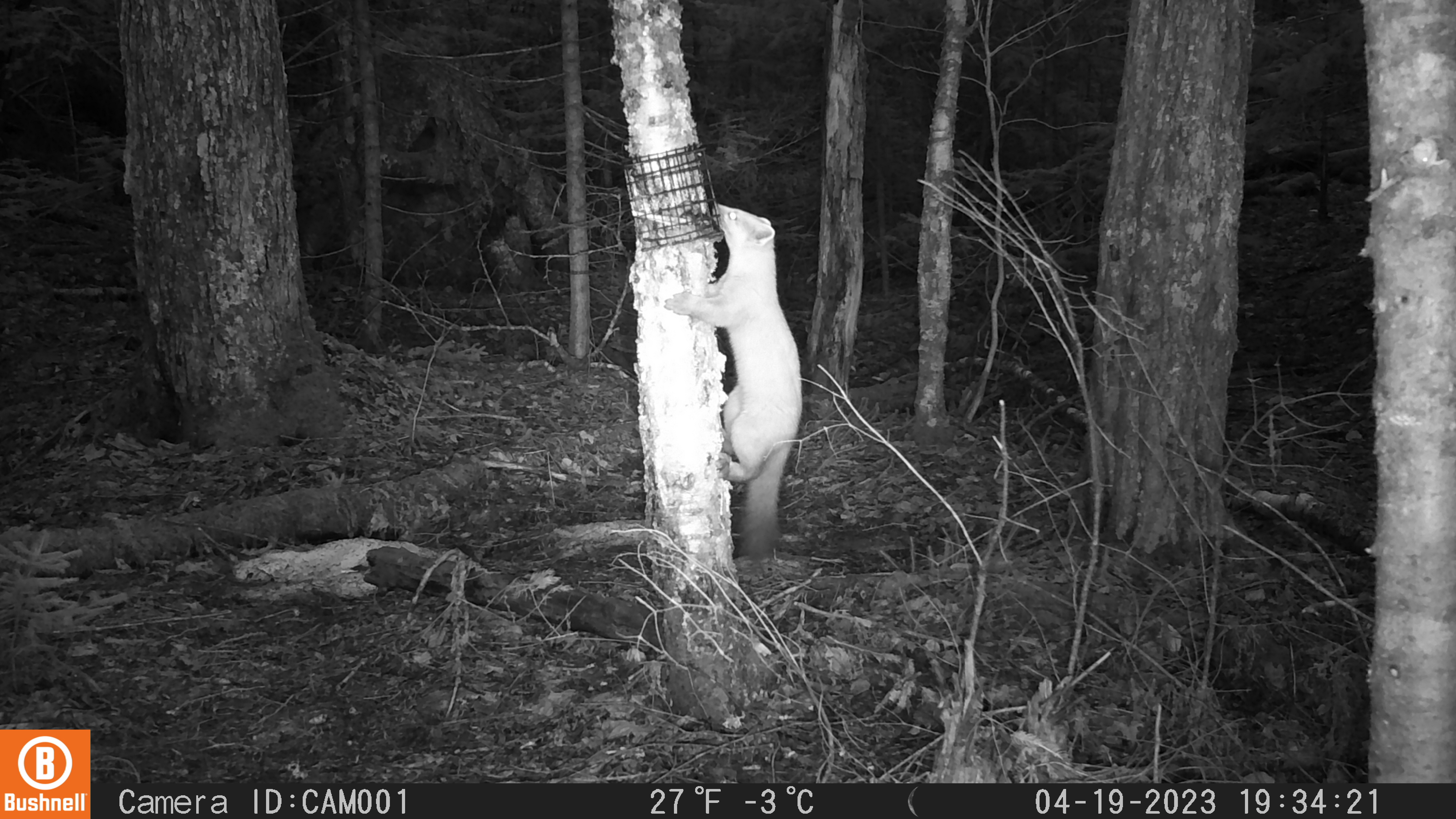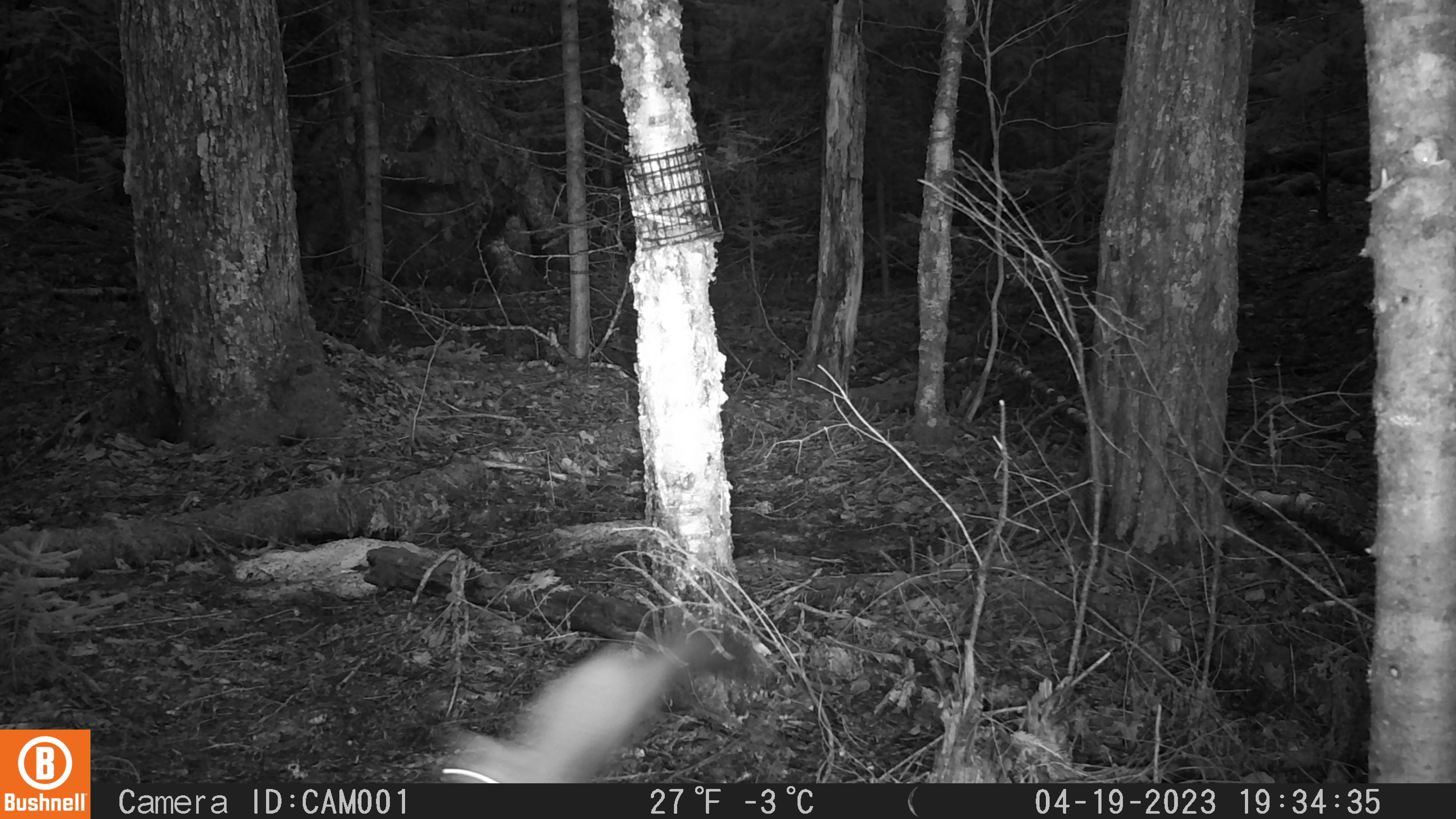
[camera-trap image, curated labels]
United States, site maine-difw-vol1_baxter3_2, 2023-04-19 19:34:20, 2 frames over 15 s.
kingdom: Animalia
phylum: Chordata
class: Mammalia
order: Carnivora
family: Mustelidae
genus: Martes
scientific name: Martes americana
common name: american marten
American marten (Martes americana).